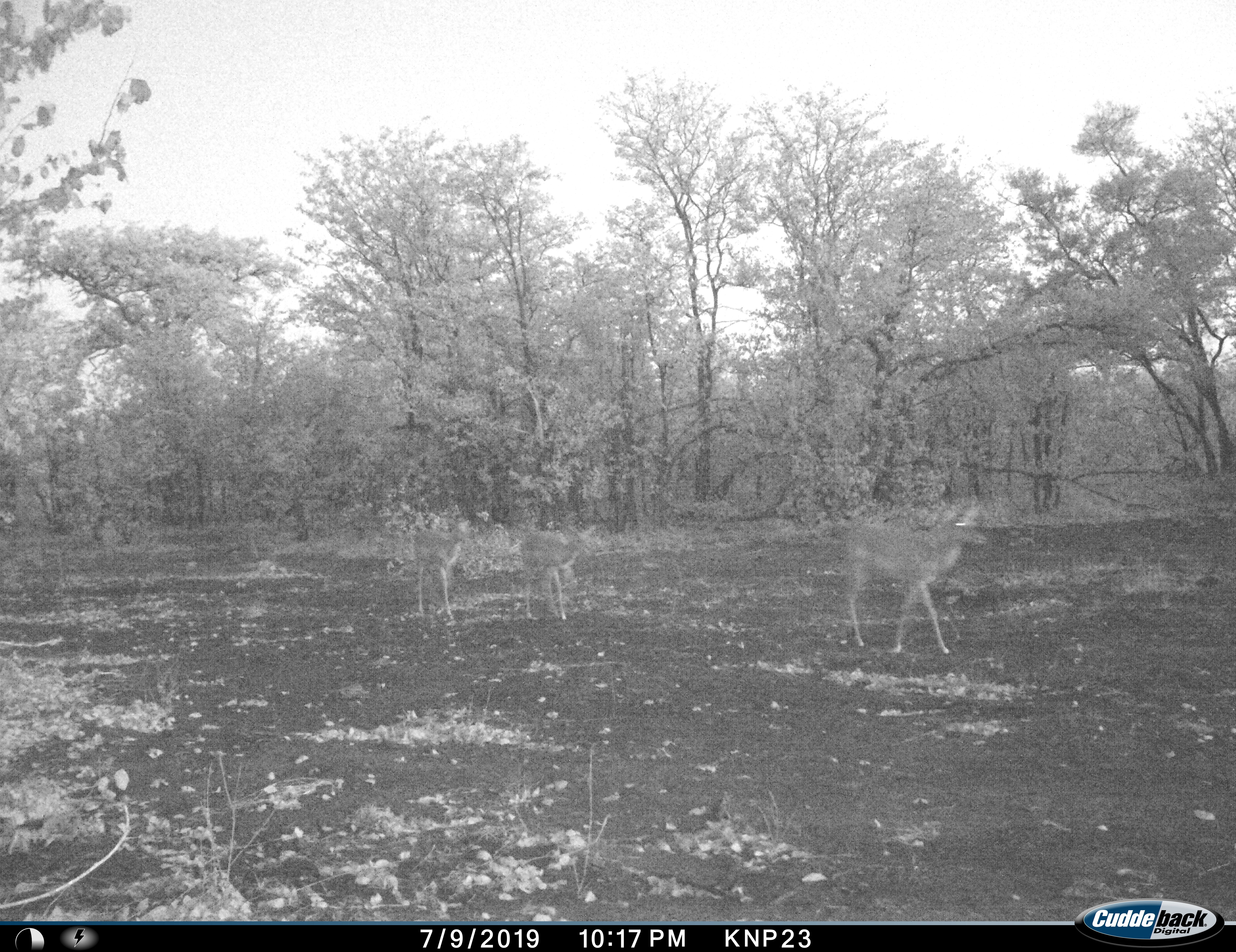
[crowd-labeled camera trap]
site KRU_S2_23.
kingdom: Animalia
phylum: Chordata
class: Mammalia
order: Artiodactyla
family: Bovidae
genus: Aepyceros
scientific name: Aepyceros melampus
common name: impala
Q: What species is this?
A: Impala (Aepyceros melampus).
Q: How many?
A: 3.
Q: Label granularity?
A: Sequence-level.